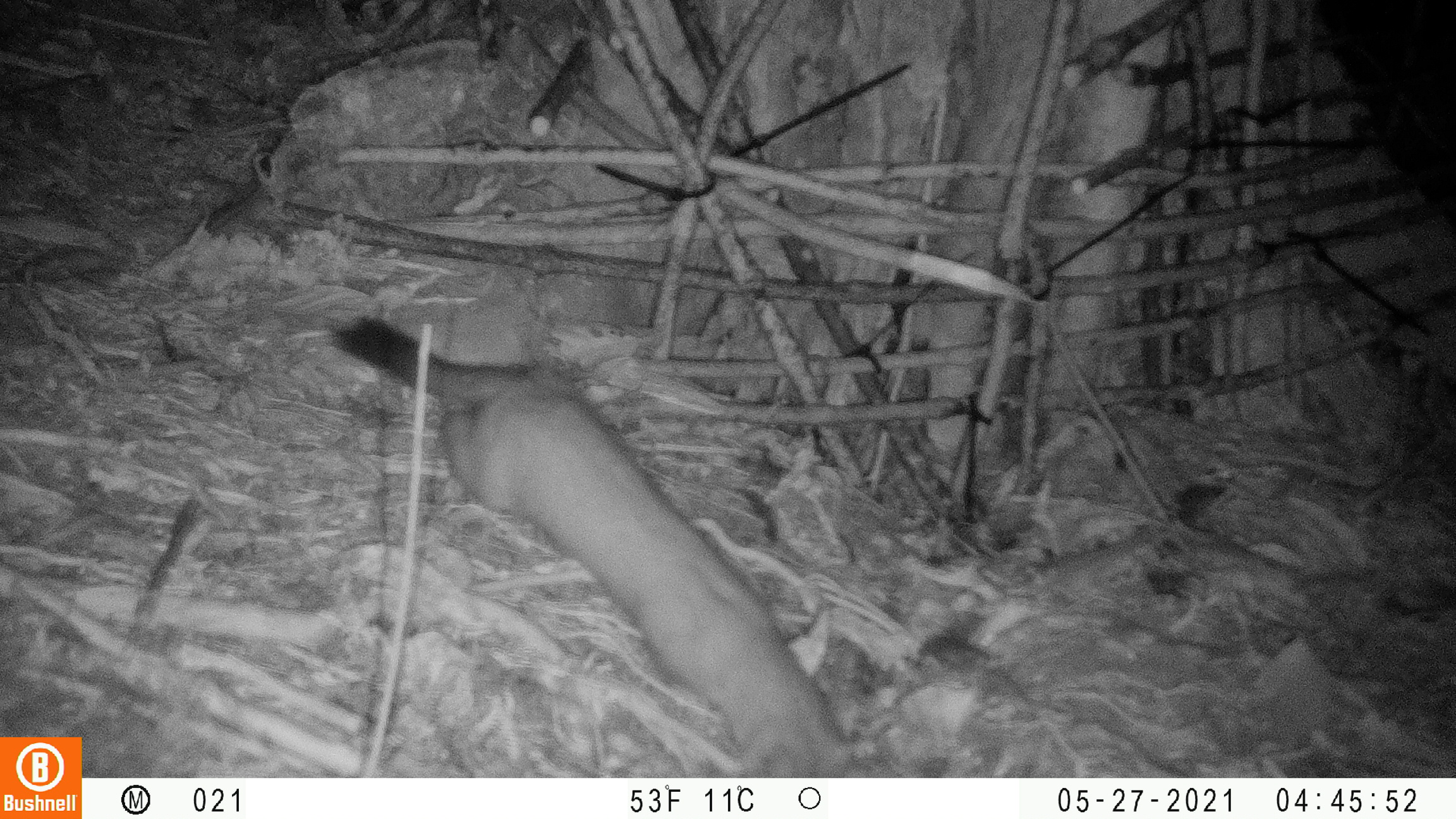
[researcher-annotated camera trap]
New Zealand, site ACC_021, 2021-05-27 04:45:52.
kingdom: Animalia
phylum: Chordata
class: Mammalia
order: Carnivora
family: Mustelidae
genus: Mustela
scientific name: Mustela erminea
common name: stoat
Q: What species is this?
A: Stoat (Mustela erminea).